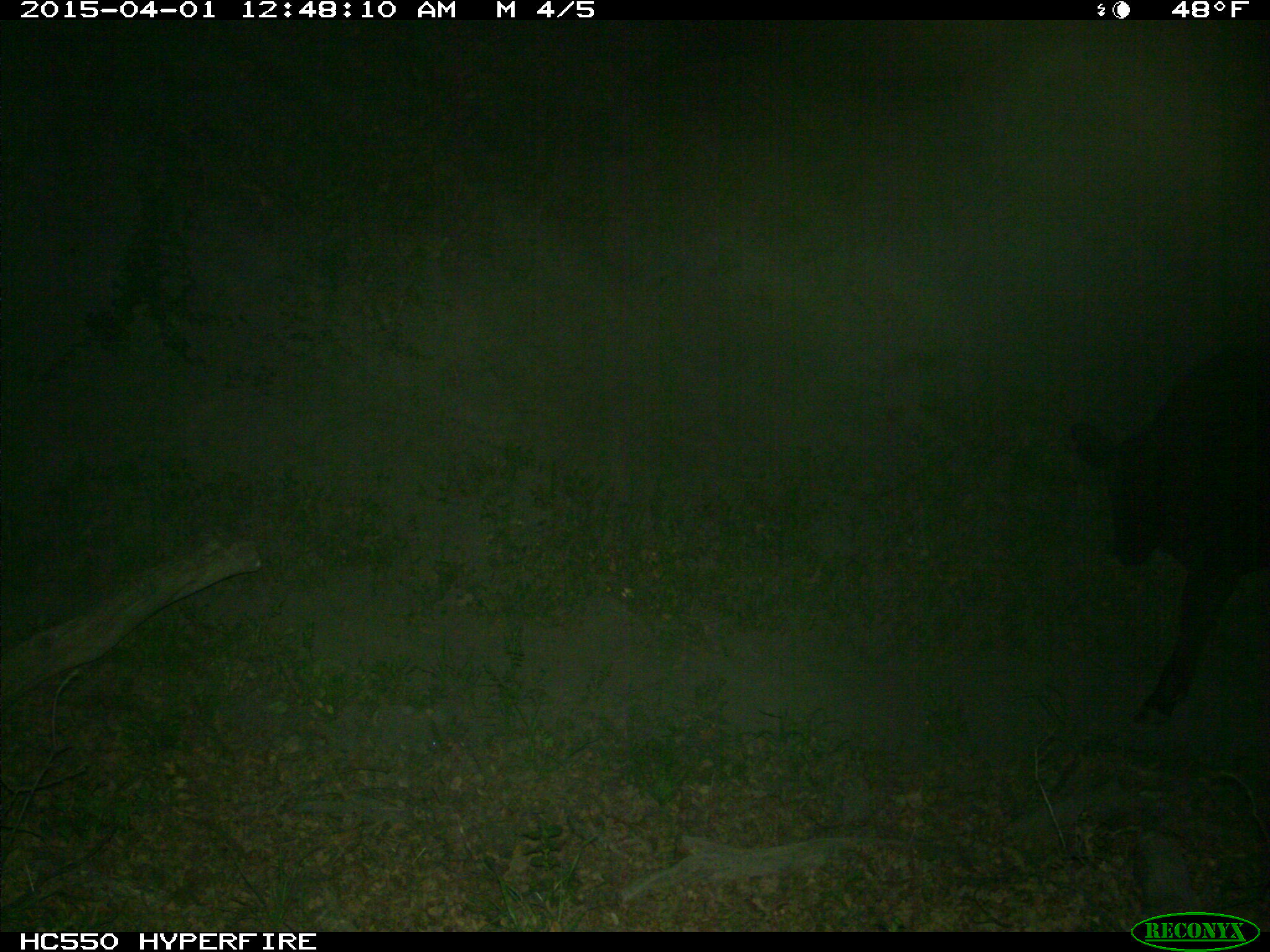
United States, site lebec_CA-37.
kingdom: Animalia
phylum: Chordata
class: Mammalia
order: Artiodactyla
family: Bovidae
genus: Bos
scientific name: Bos taurus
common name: domestic cow